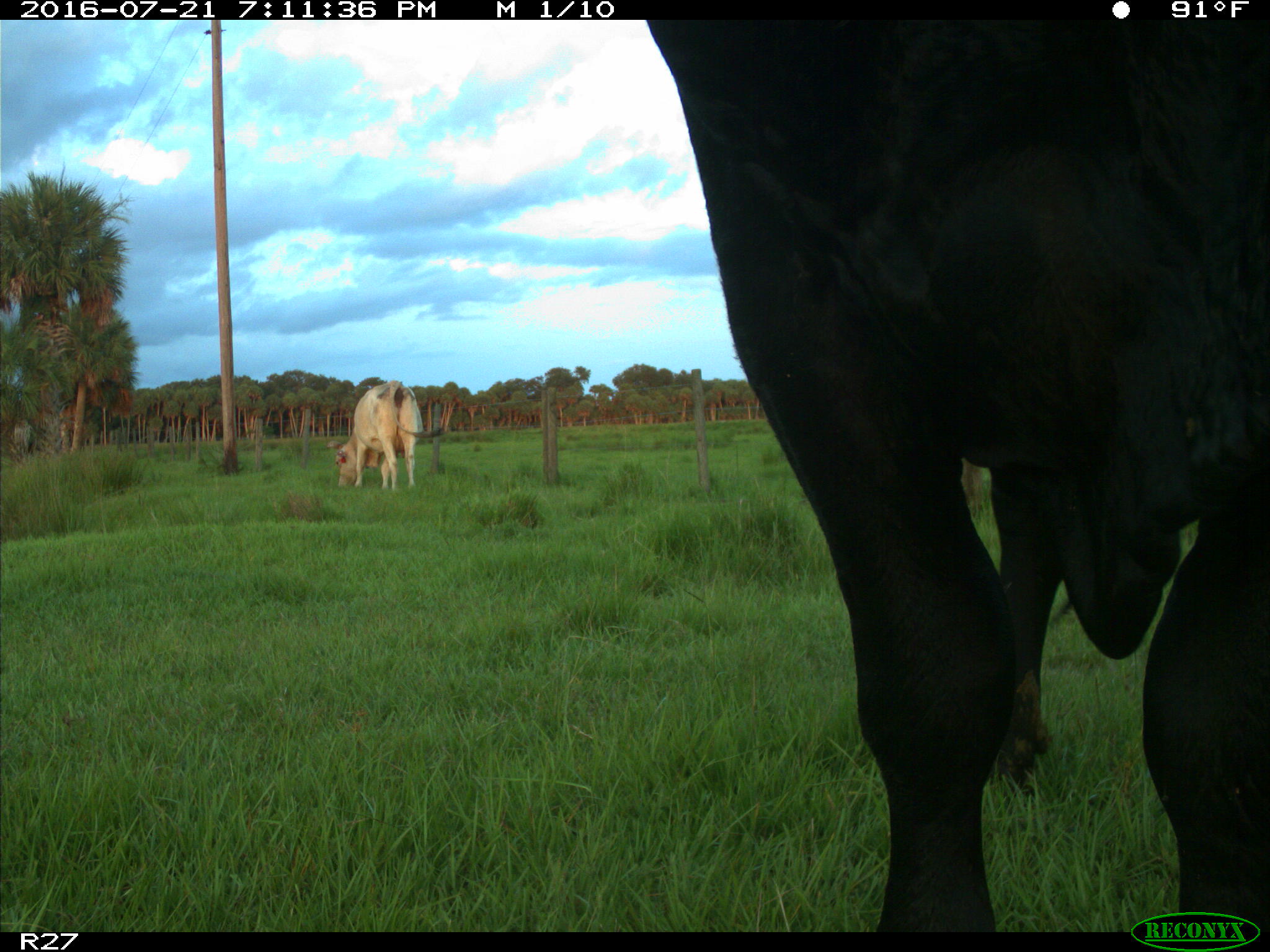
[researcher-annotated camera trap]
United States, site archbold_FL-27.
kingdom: Animalia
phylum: Chordata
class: Mammalia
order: Artiodactyla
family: Bovidae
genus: Bos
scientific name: Bos taurus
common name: domestic cow